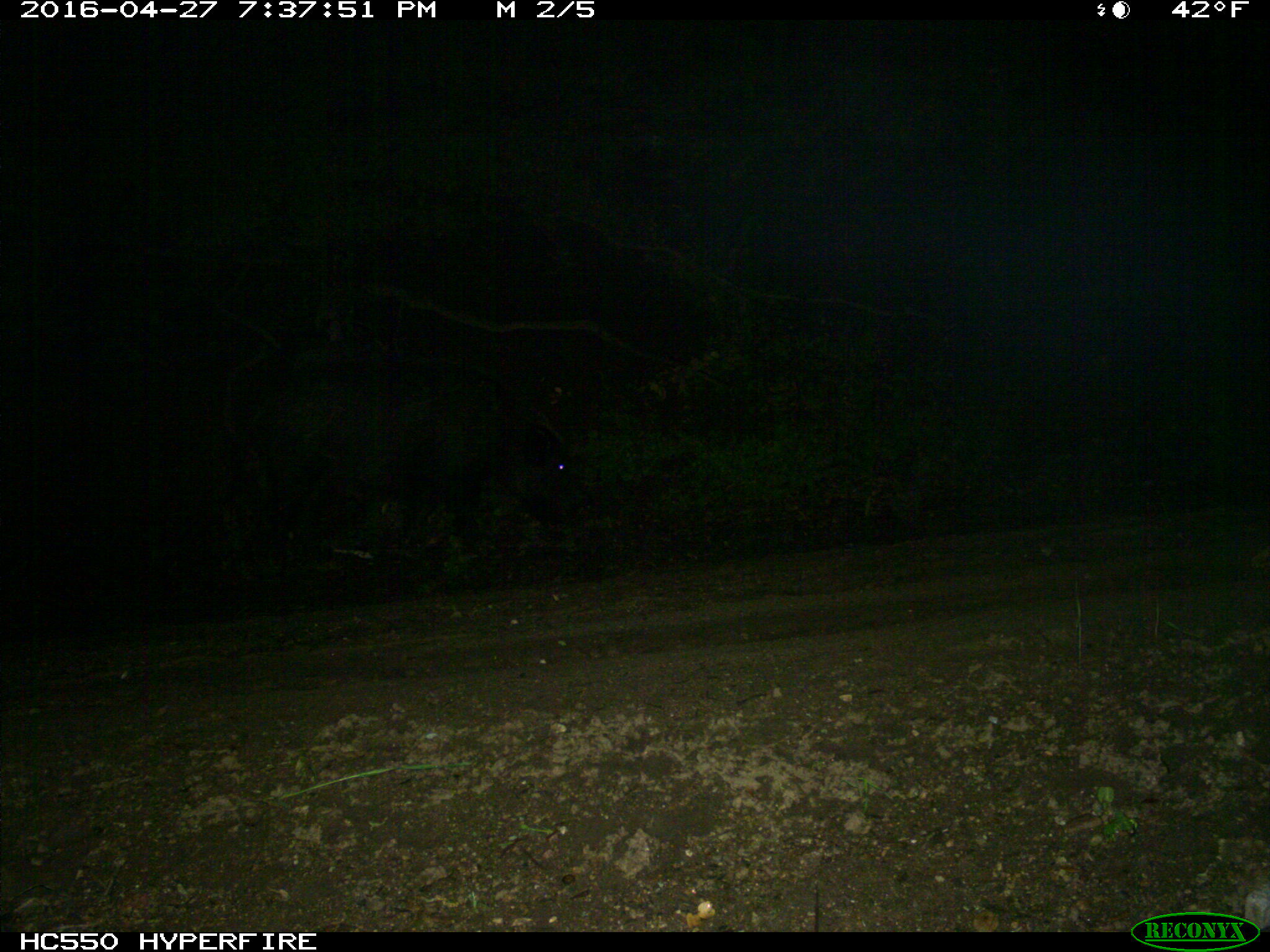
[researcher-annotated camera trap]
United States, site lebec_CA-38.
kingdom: Animalia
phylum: Chordata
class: Mammalia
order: Artiodactyla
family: Suidae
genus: Sus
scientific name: Sus scrofa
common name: wild boar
Sus scrofa (wild boar).